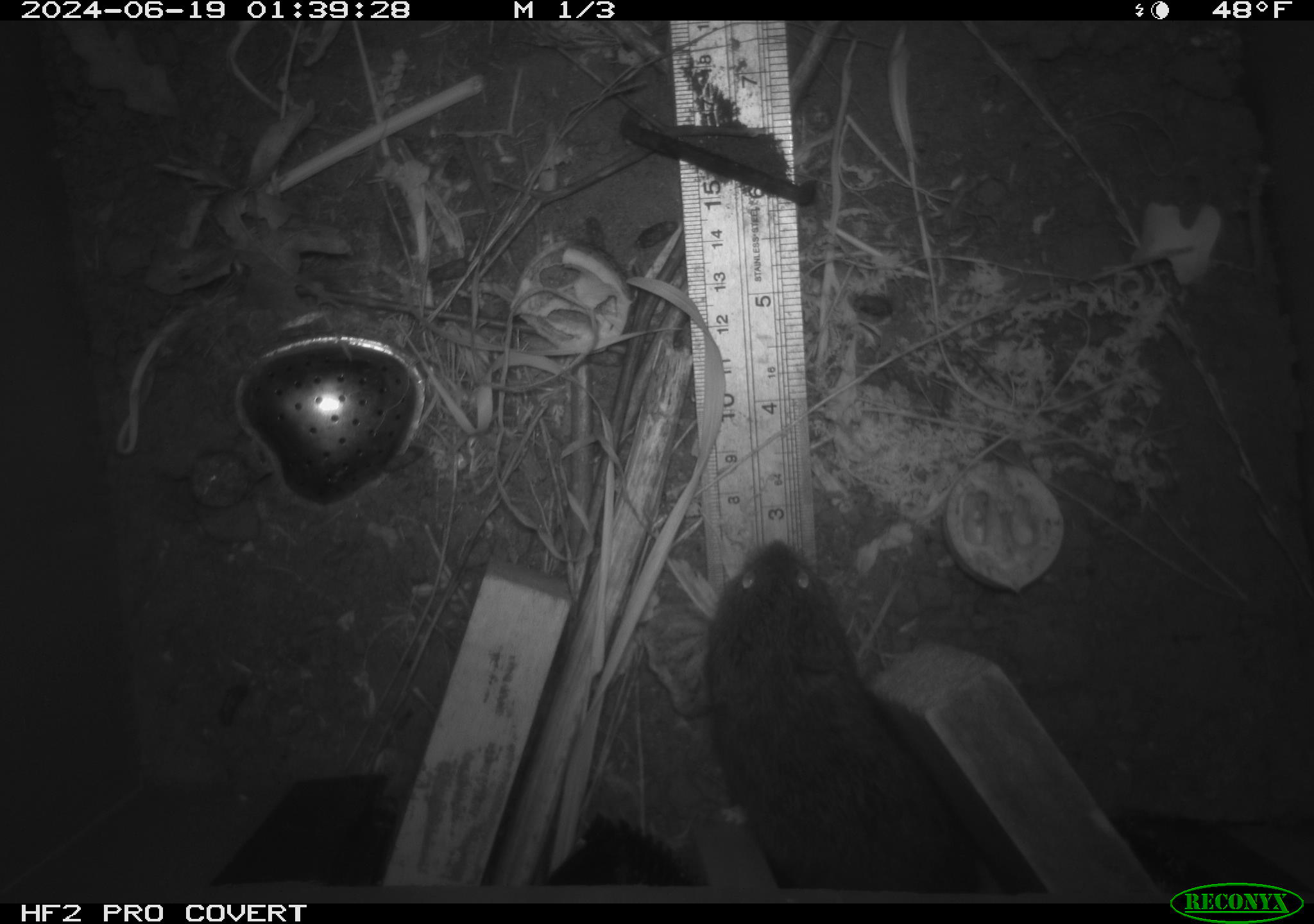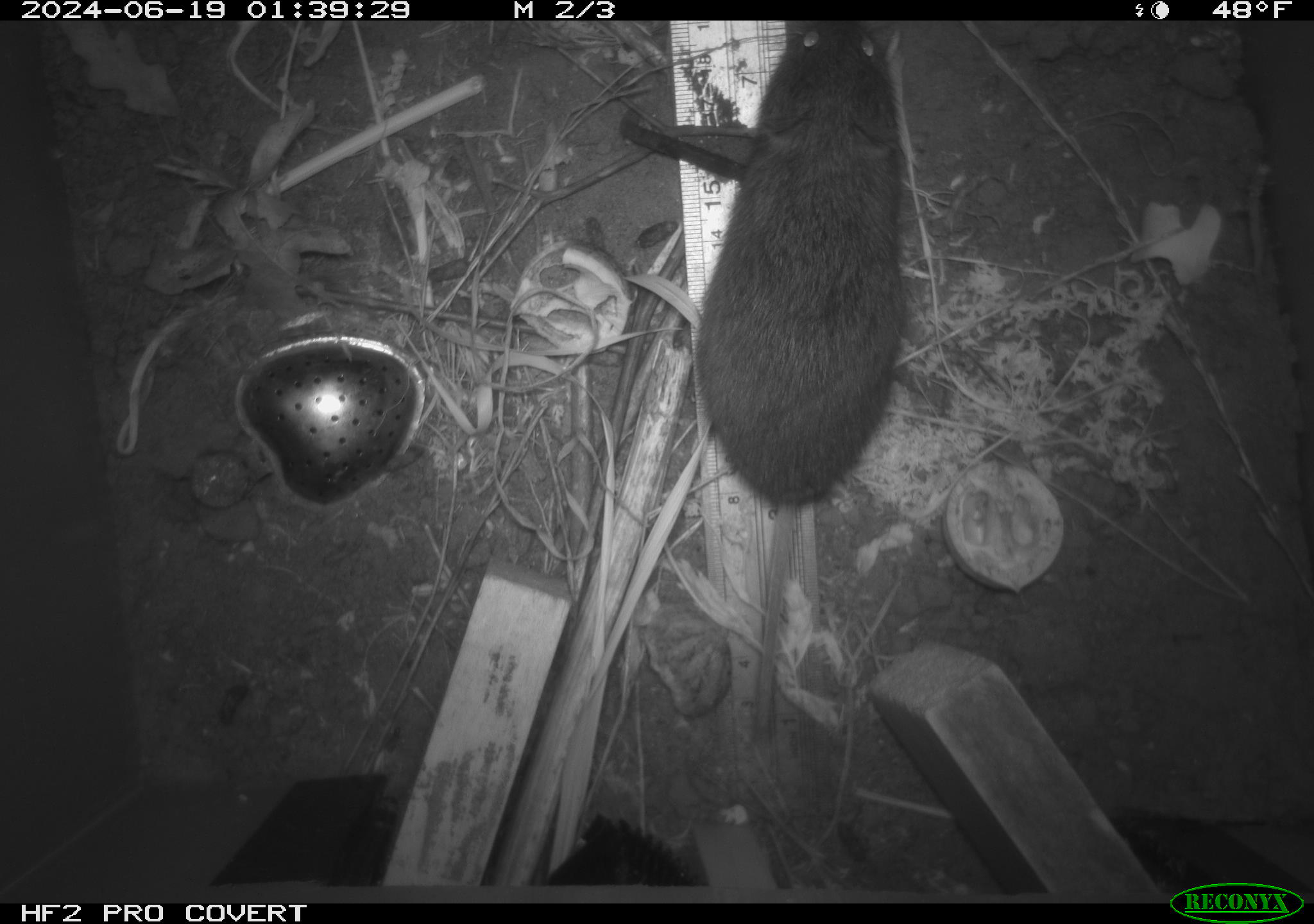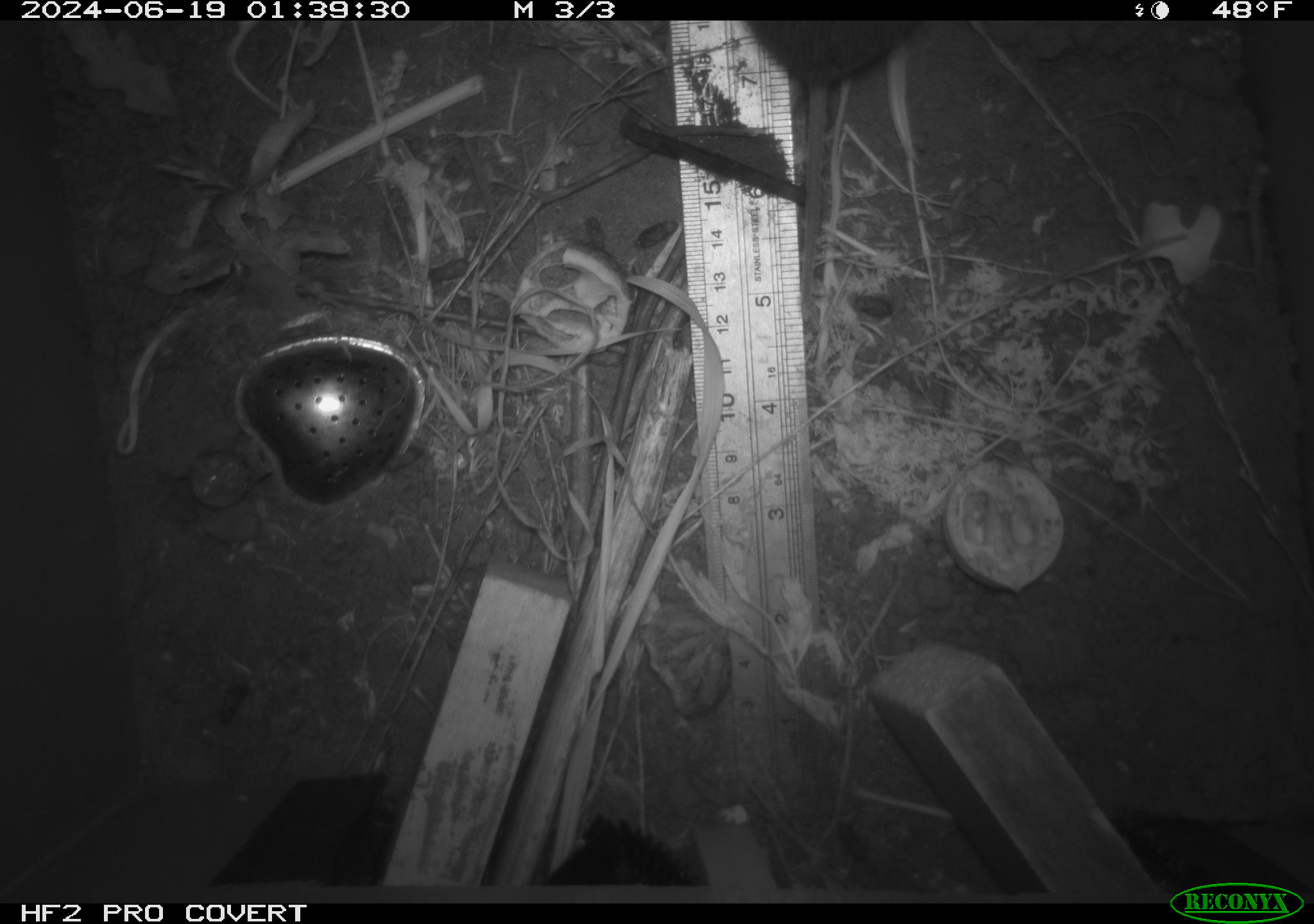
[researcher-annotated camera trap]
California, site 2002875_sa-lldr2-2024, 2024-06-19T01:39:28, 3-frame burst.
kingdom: Animalia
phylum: Chordata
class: Mammalia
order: Rodentia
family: Cricetidae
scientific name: Arvicolinae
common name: voles, lemmings, and muskrats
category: arvicolinae subfamily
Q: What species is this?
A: Arvicolinae subfamily (voles, lemmings, and muskrats) (Arvicolinae).